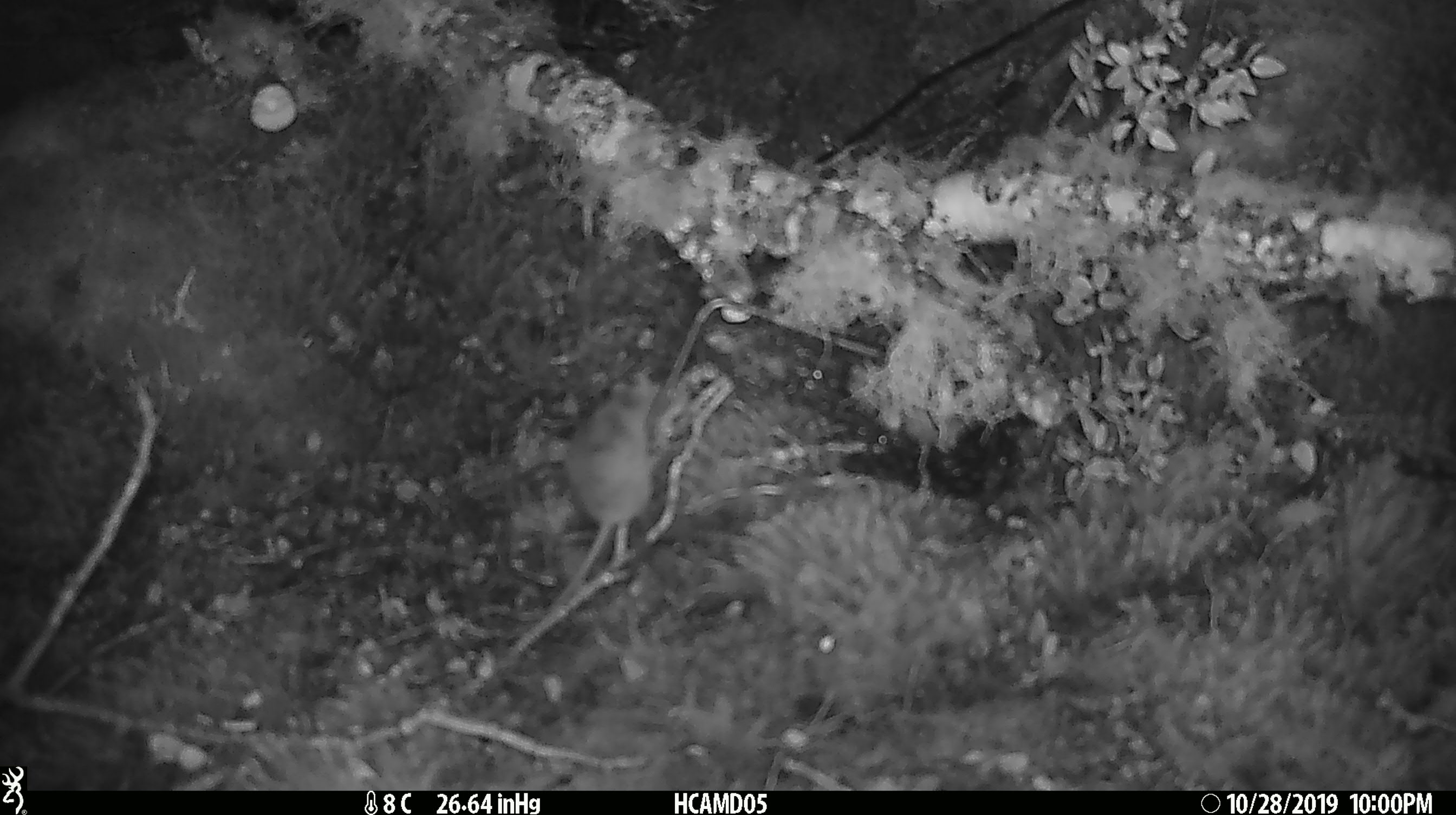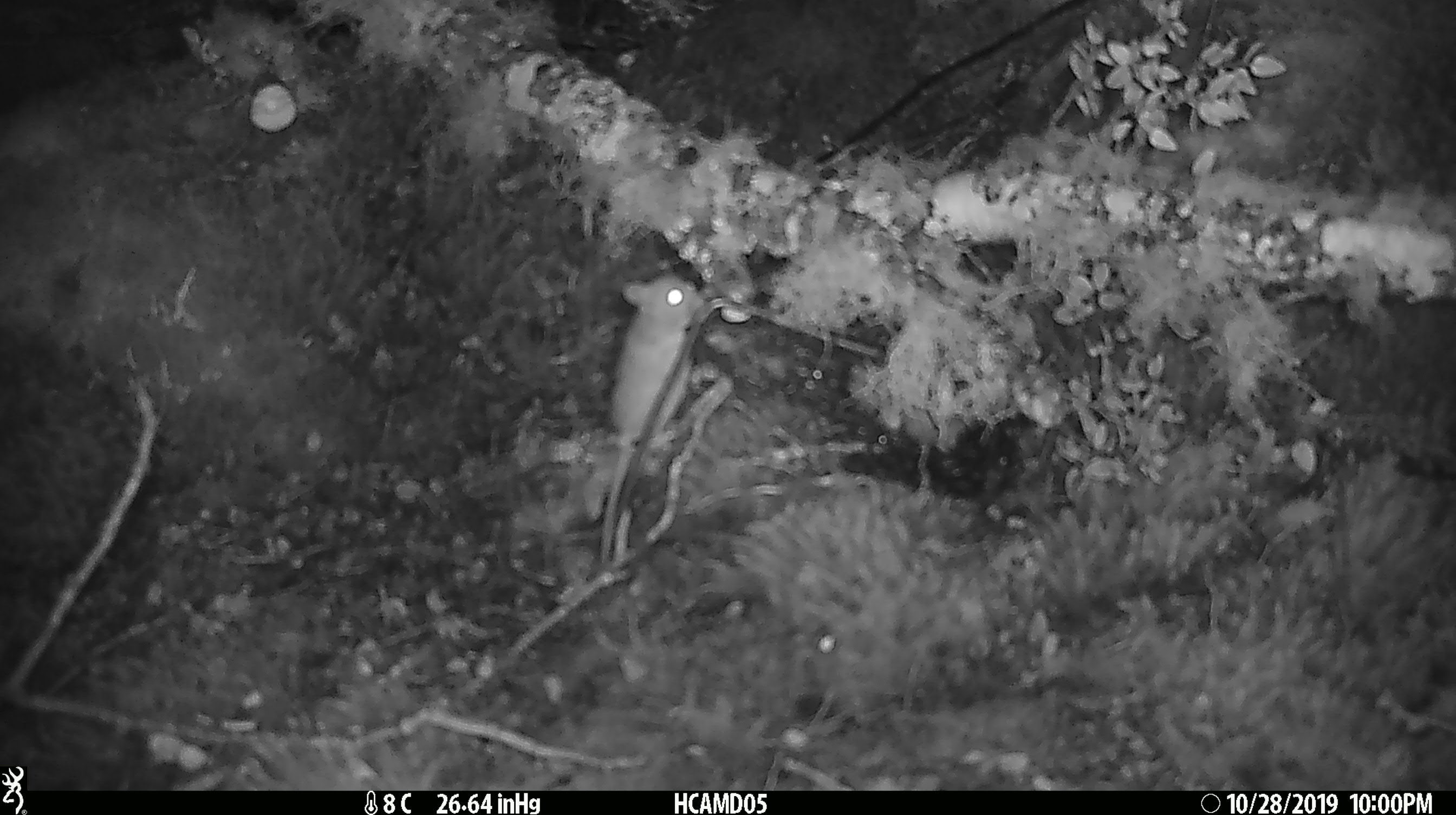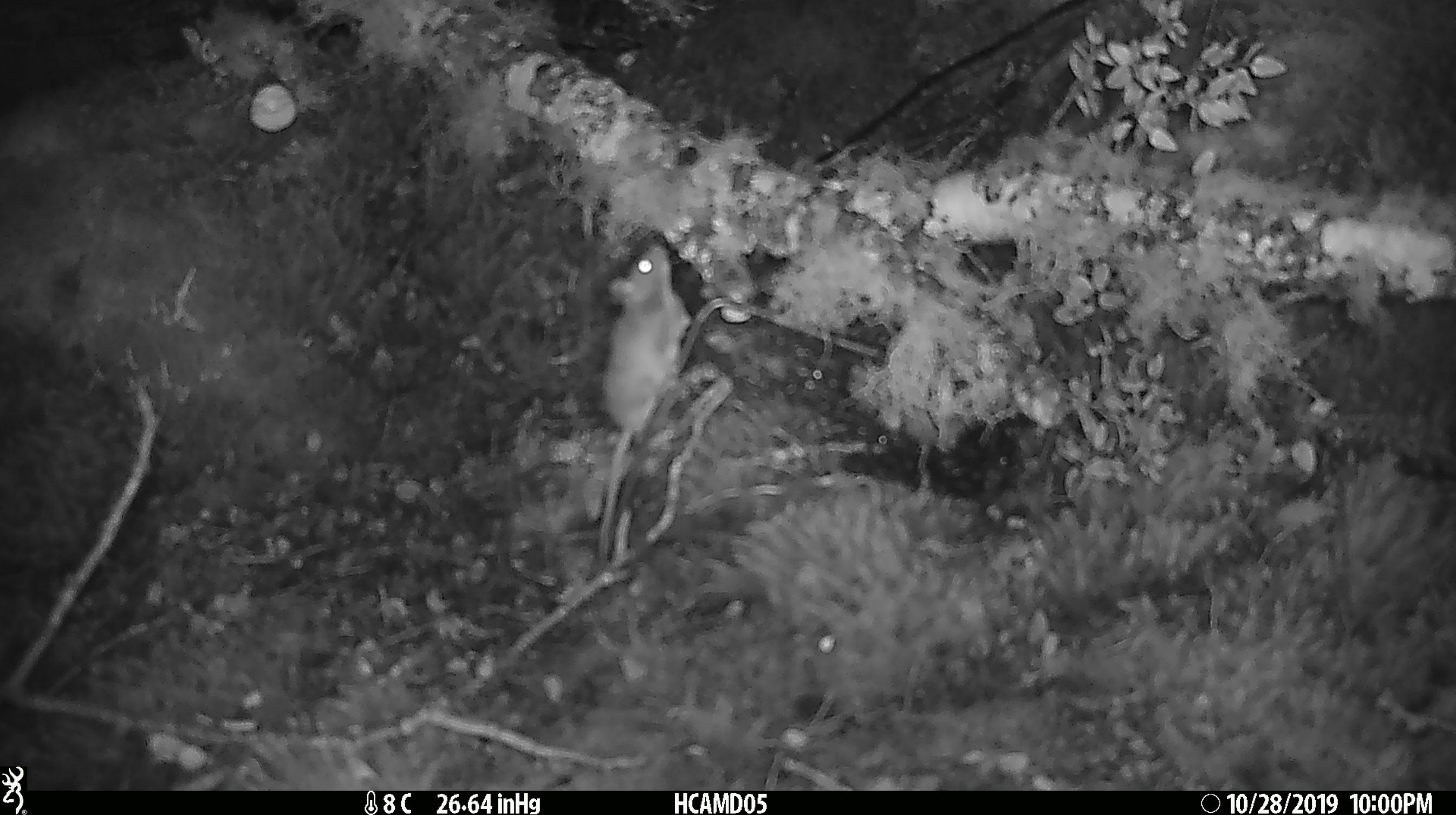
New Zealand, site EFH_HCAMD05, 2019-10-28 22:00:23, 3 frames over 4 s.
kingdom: Animalia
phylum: Chordata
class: Mammalia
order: Rodentia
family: Muridae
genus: Mus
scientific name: Mus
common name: mouse